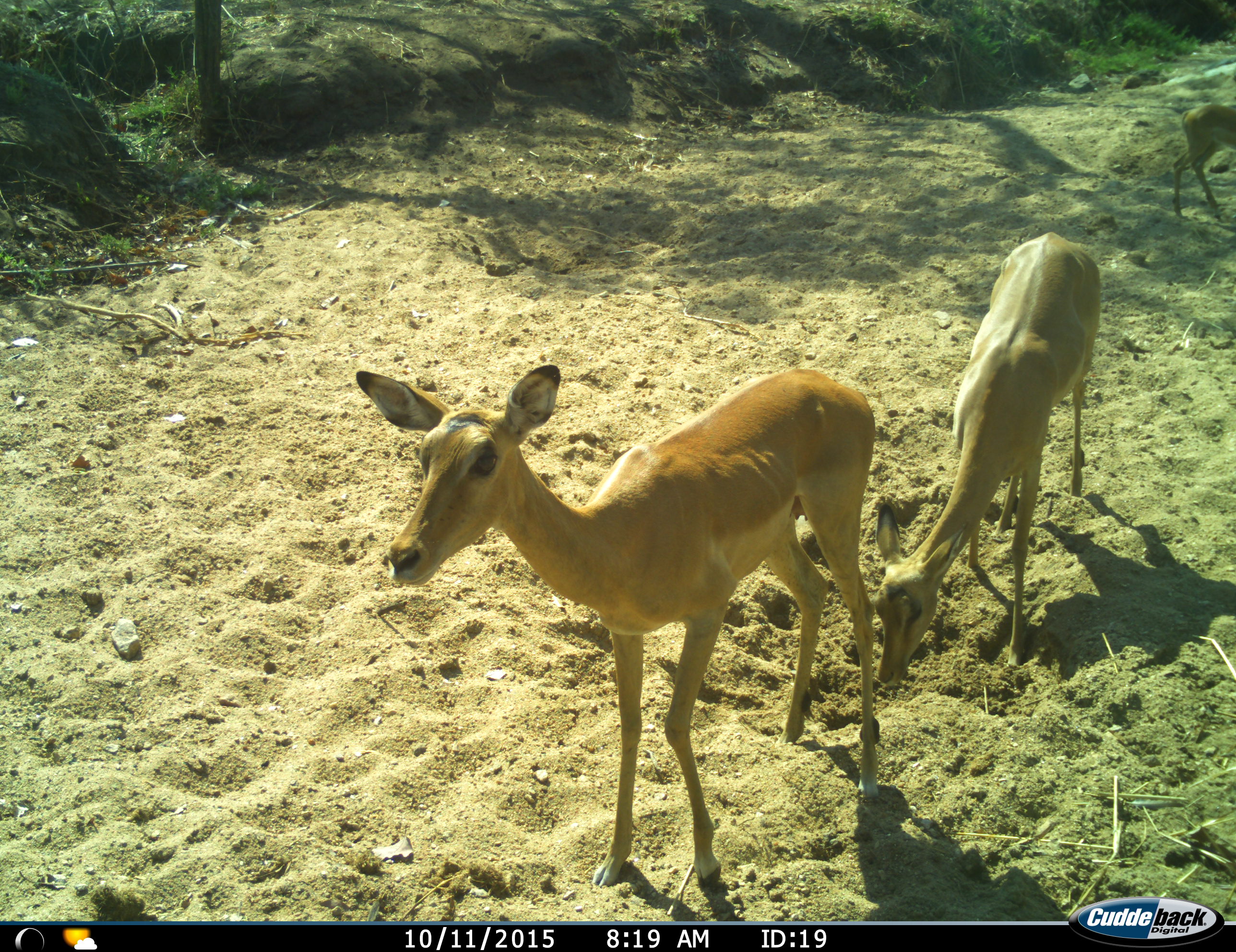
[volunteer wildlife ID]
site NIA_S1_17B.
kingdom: Animalia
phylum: Chordata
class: Mammalia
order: Artiodactyla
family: Bovidae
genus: Aepyceros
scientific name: Aepyceros melampus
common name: impala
Impala (Aepyceros melampus), count 3. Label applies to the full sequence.